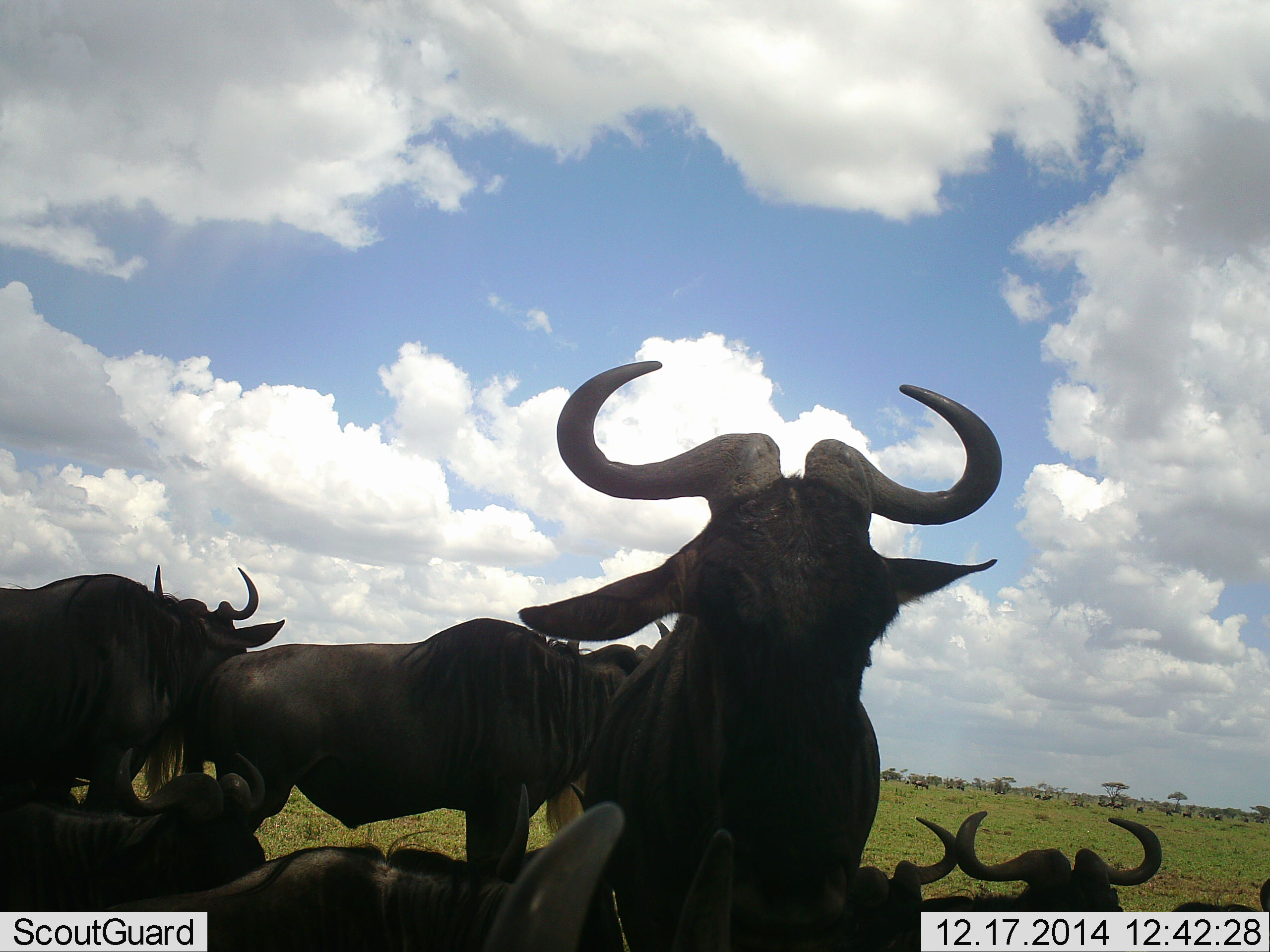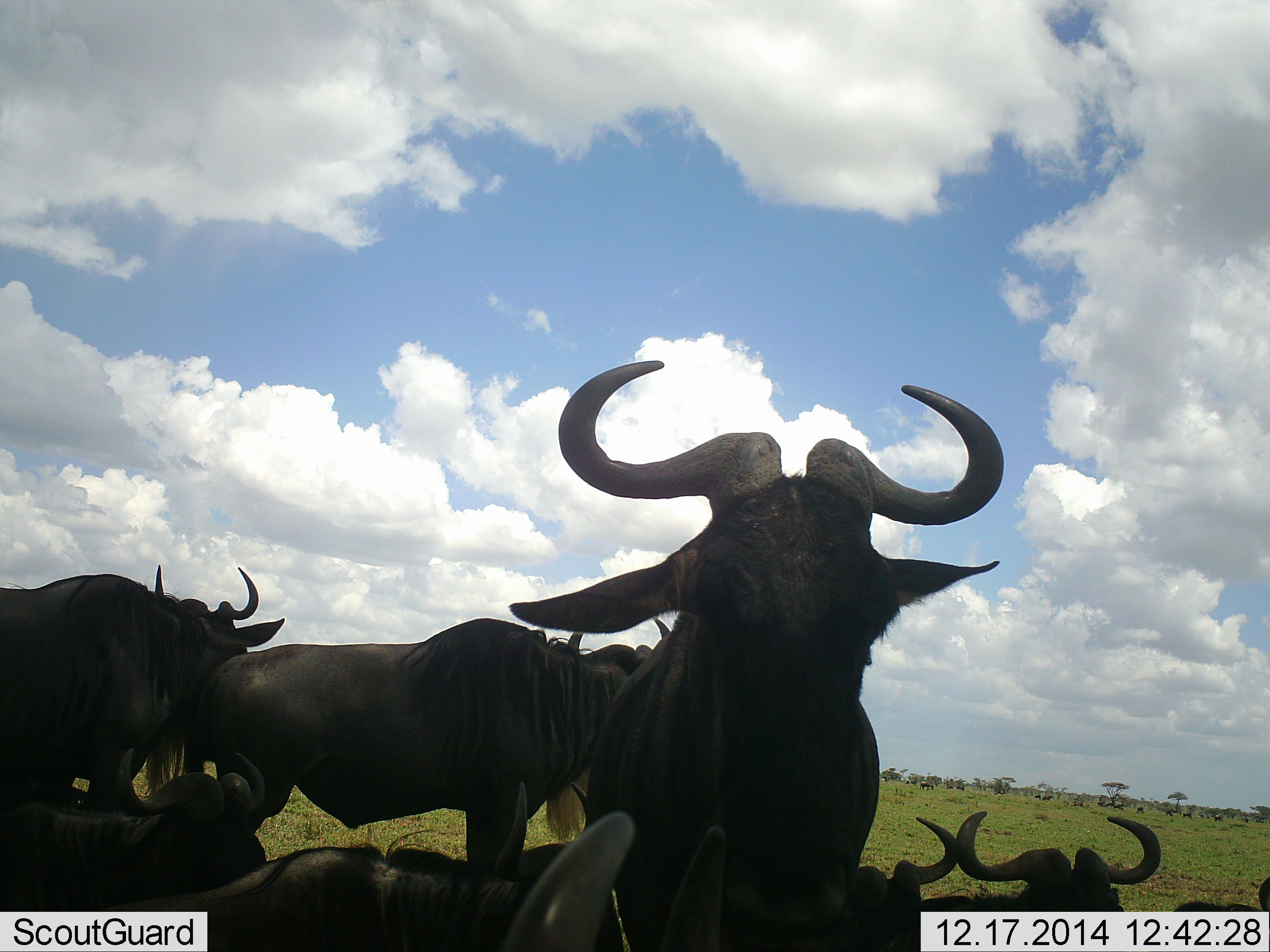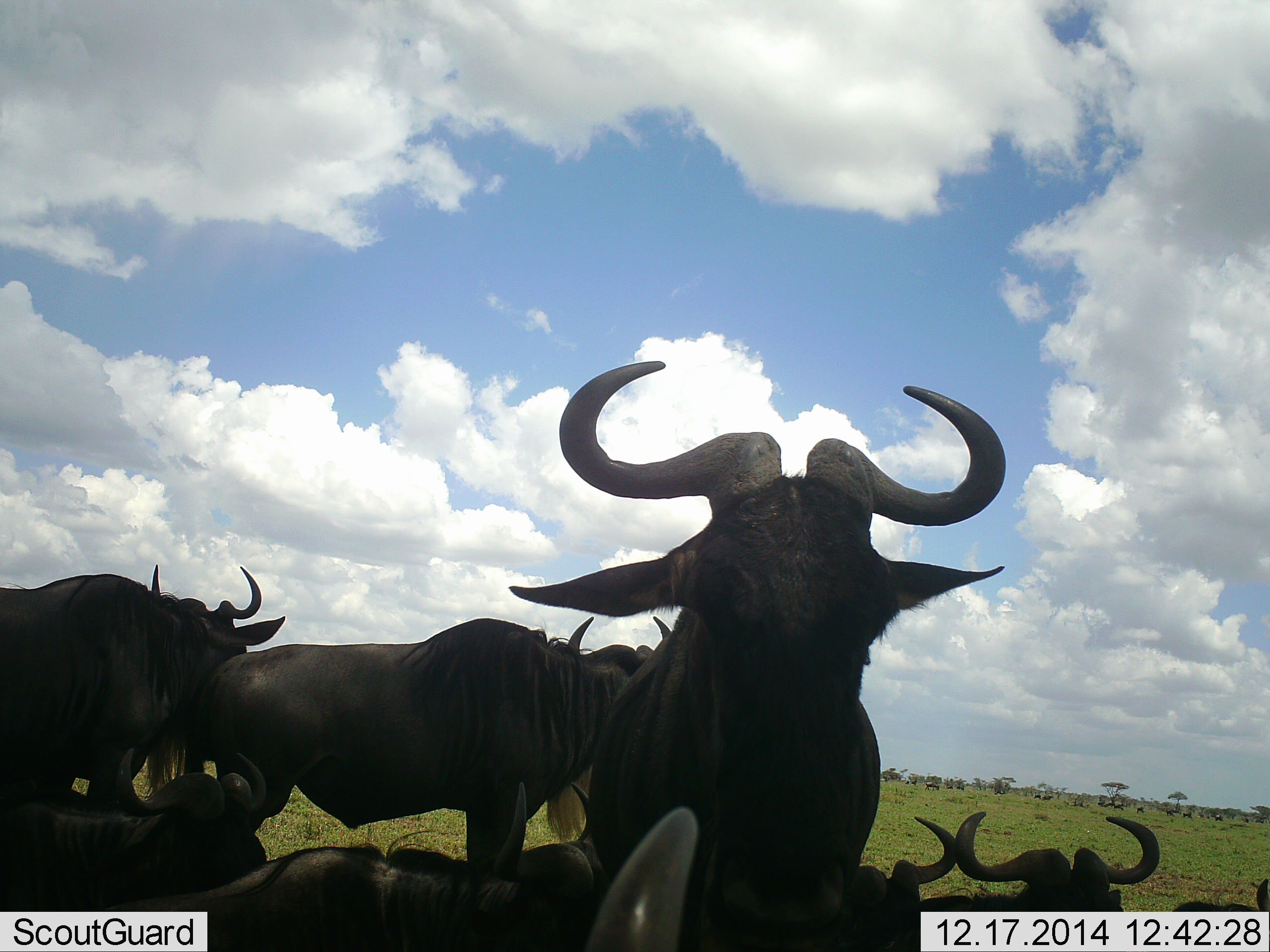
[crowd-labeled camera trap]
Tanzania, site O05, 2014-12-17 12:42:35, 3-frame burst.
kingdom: Animalia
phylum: Chordata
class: Mammalia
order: Artiodactyla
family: Bovidae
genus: Connochaetes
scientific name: Connochaetes taurinus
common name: blue wildebeest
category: wildebeest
Wildebeest (blue wildebeest) (Connochaetes taurinus), count 8. Behavior (volunteer vote fractions): standing 100%, resting 100%, moving 10%, interacting 0%. Young present (vote fraction): 0%. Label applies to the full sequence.